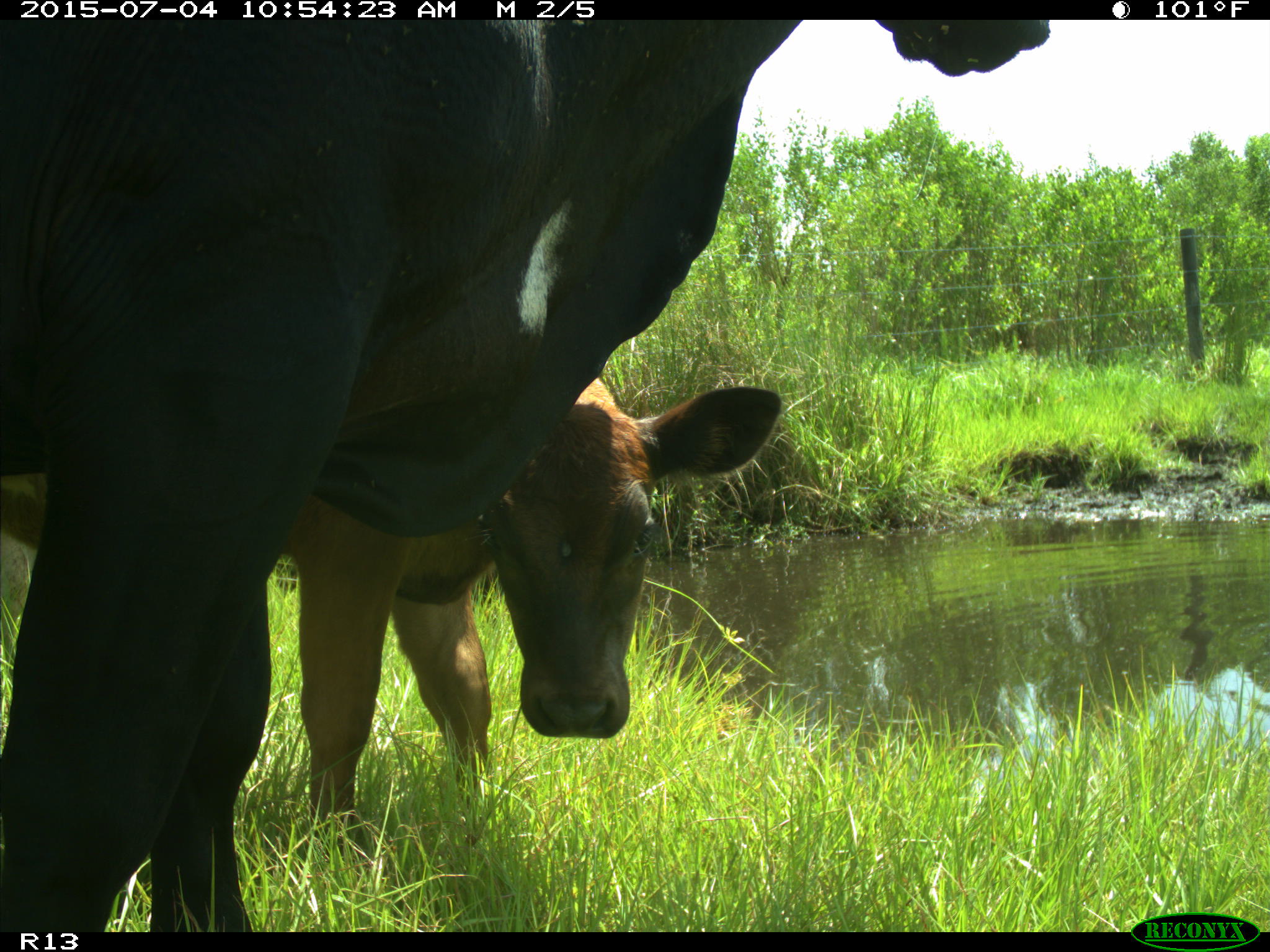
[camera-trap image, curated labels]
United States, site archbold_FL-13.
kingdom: Animalia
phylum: Chordata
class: Mammalia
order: Artiodactyla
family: Bovidae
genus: Bos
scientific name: Bos taurus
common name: domestic cow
Bos taurus (domestic cow).